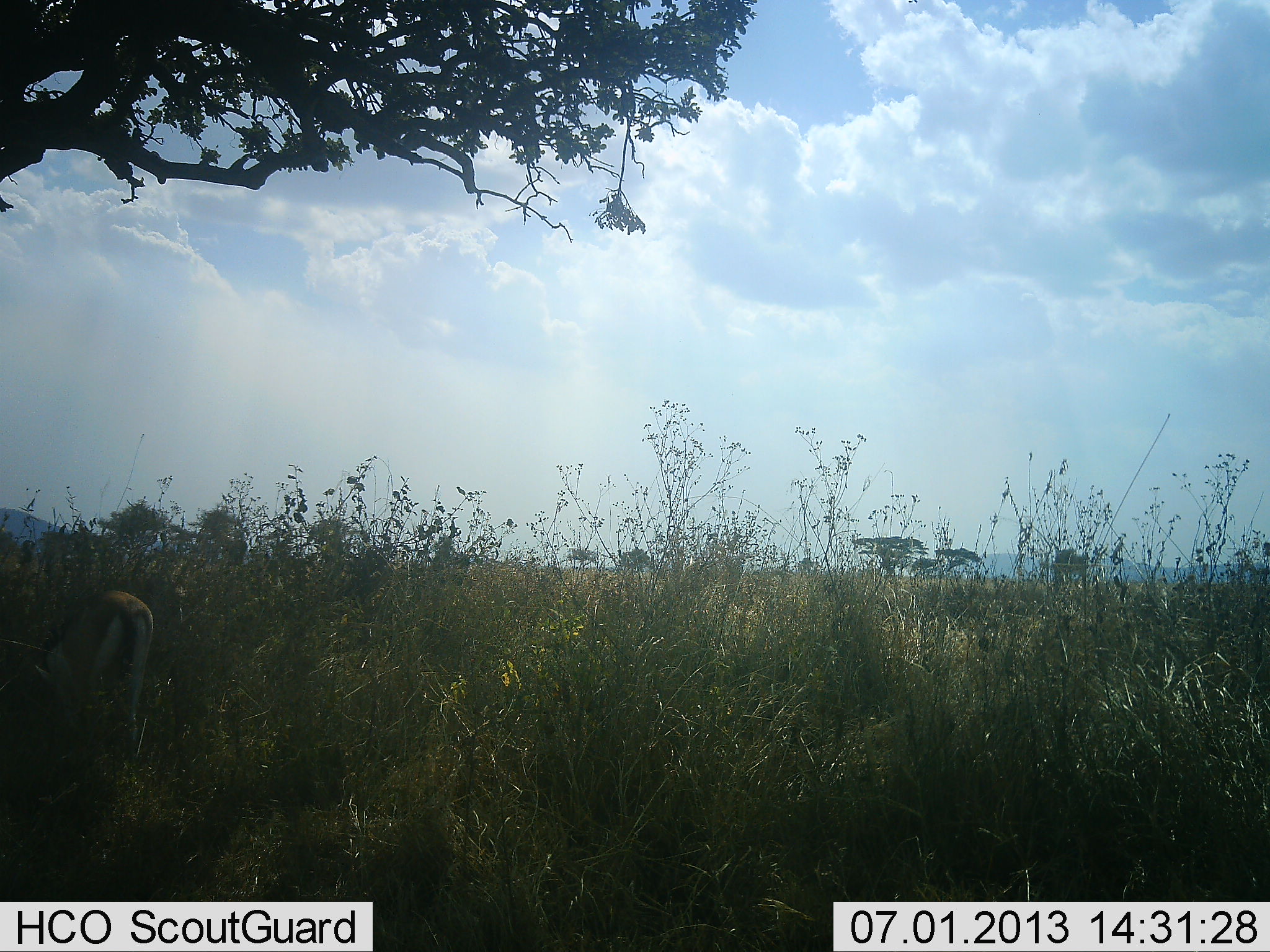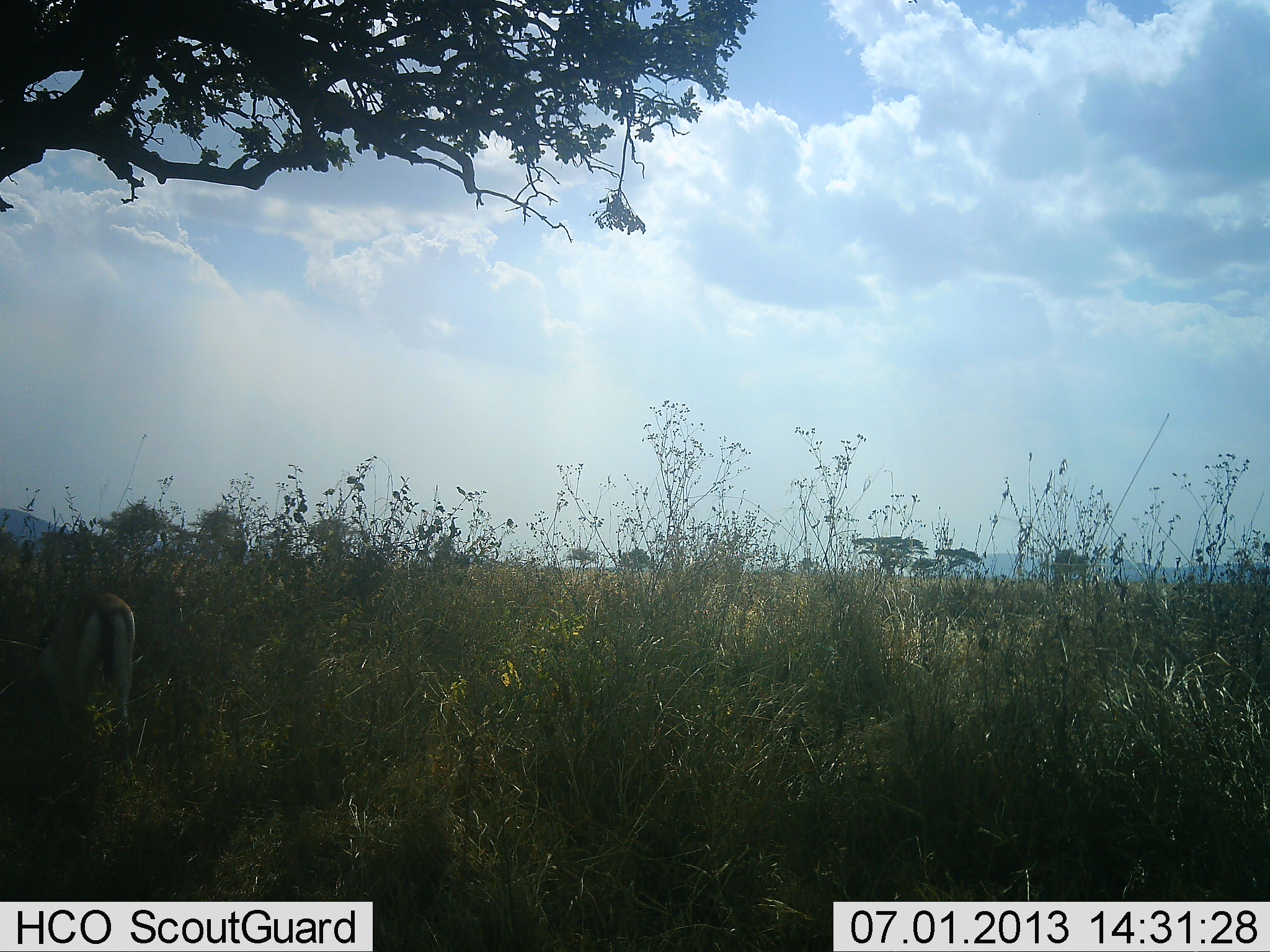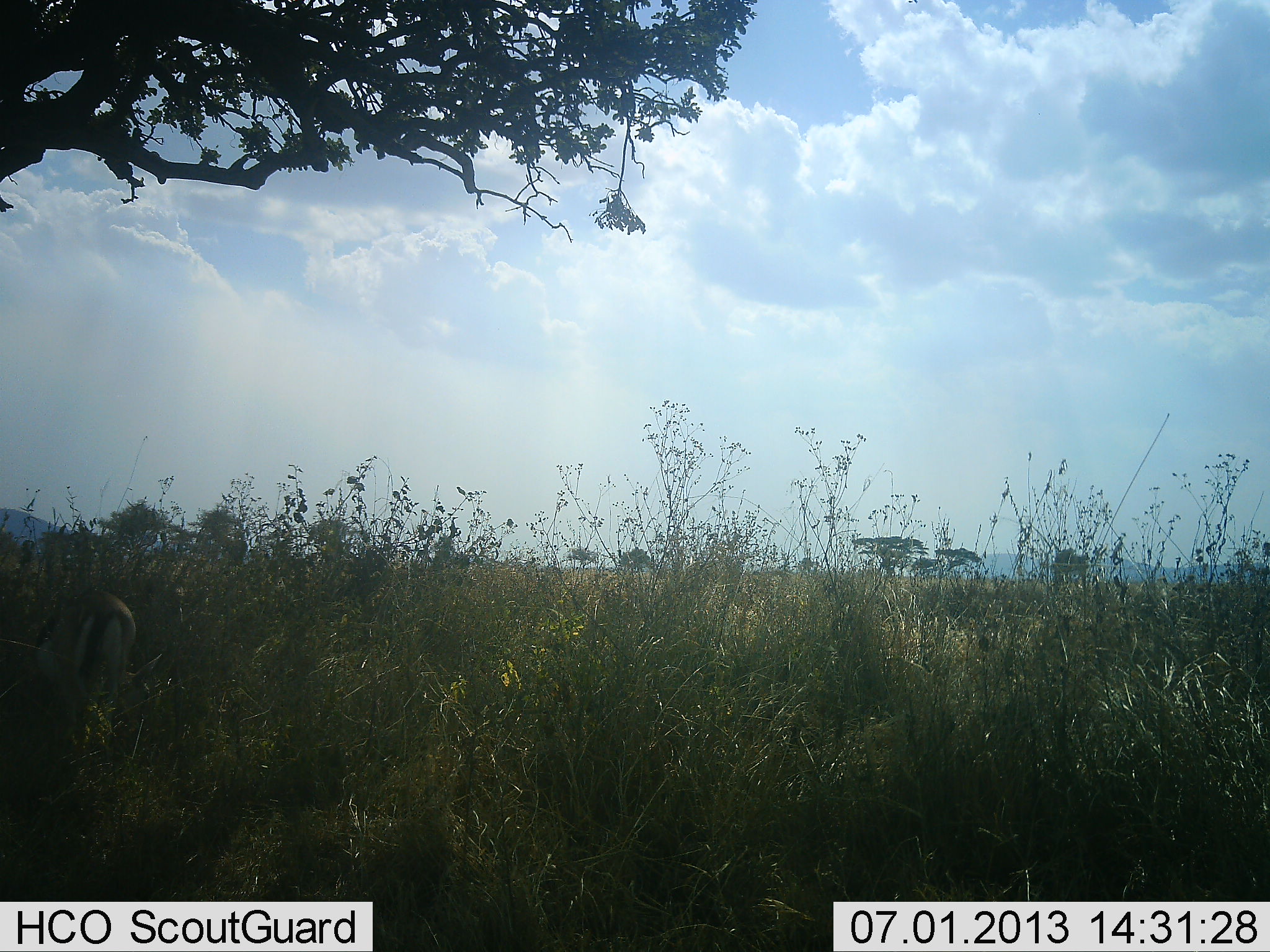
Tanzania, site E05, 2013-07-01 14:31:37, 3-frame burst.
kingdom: Animalia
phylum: Chordata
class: Mammalia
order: Artiodactyla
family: Bovidae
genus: Eudorcas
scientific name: Eudorcas thomsonii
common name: thomson's gazelle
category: gazellethomsons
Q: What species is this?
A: Gazellethomsons (thomson's gazelle) (Eudorcas thomsonii).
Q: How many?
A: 1.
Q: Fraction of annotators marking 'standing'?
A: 32%.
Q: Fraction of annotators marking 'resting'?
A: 0%.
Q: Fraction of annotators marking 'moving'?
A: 21%.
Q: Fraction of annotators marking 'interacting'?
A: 0%.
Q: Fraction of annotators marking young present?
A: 0%.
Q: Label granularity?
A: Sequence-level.